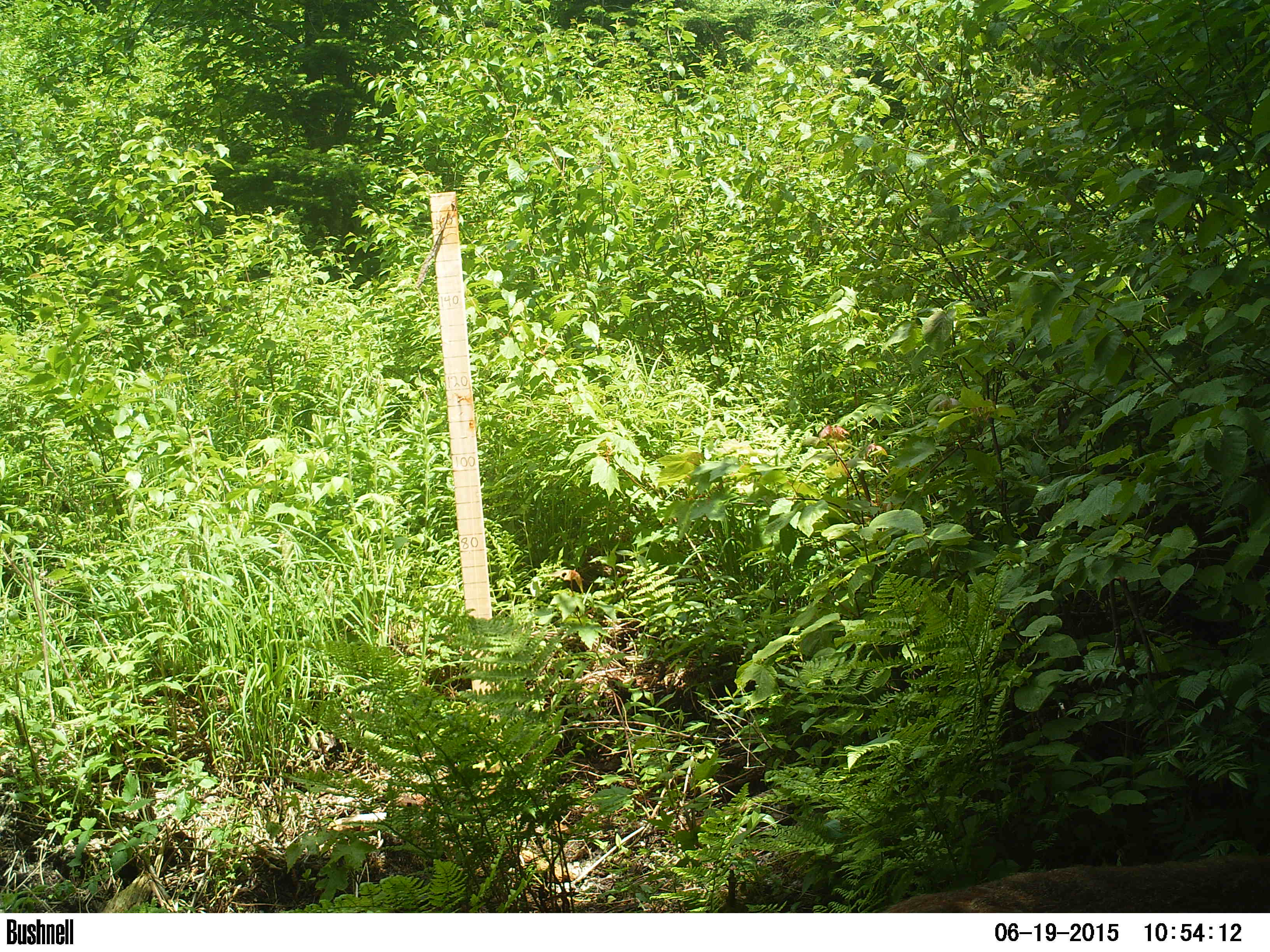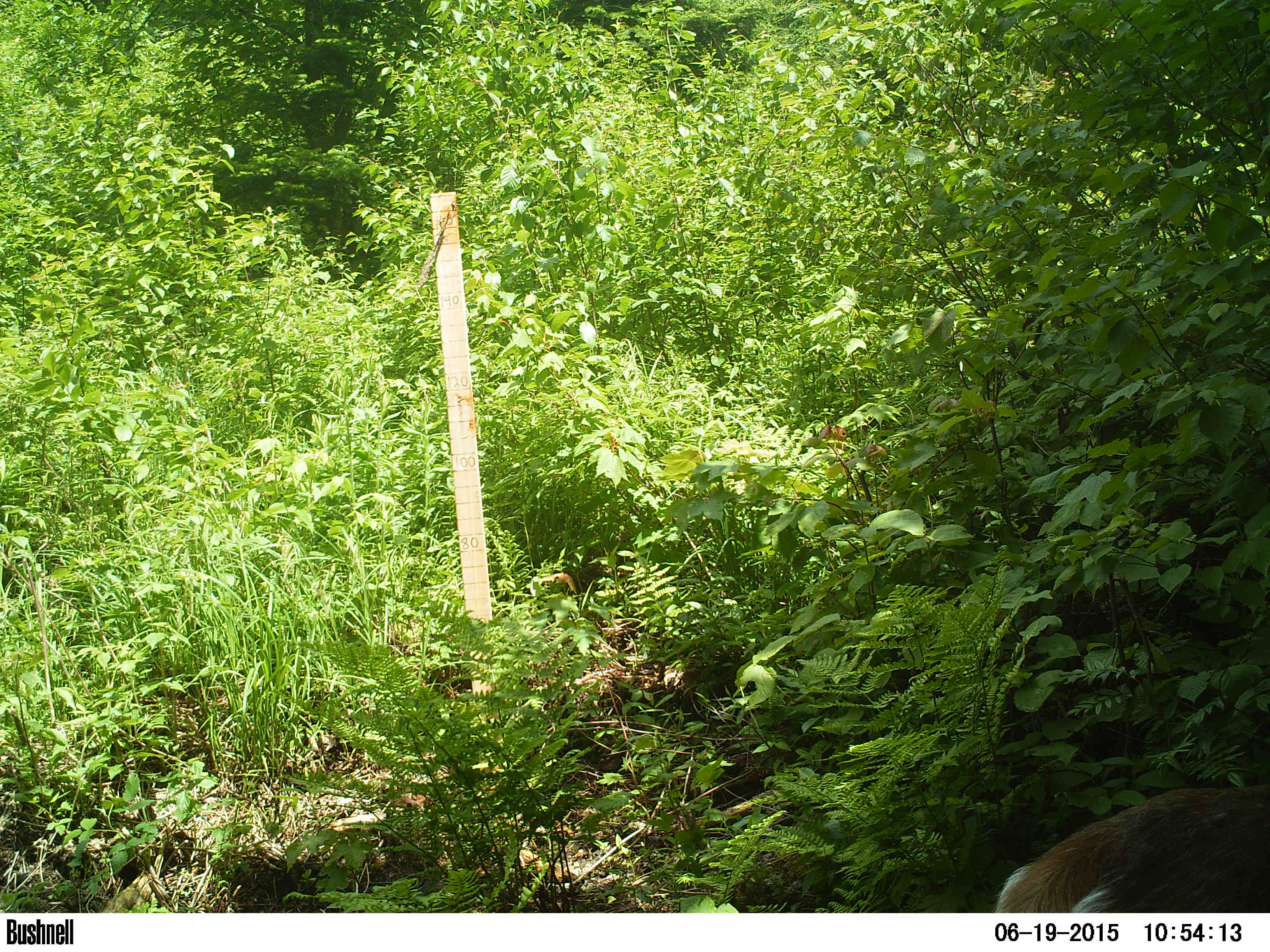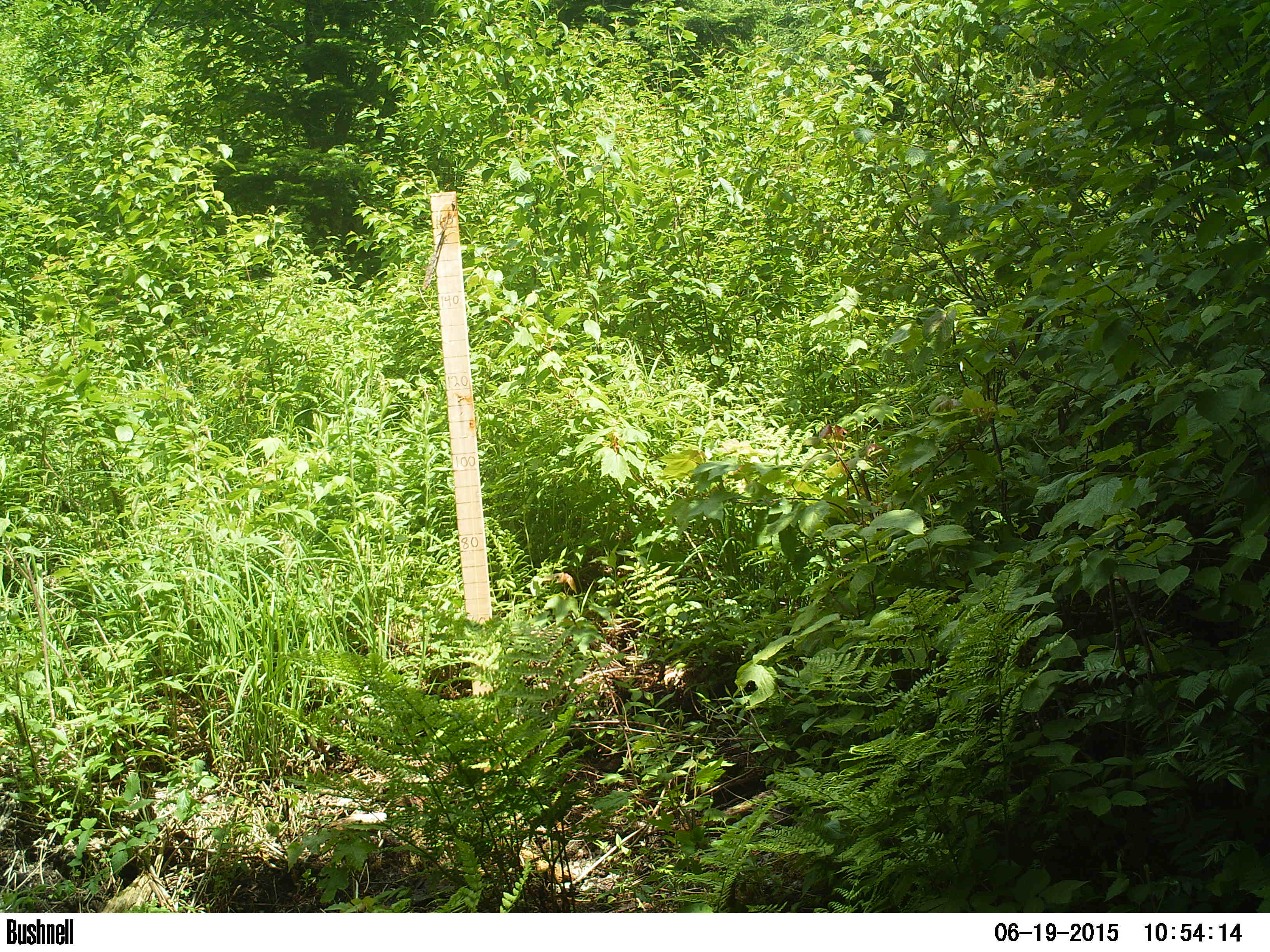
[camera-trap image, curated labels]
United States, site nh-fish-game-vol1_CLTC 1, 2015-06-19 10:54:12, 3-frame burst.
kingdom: Animalia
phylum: Chordata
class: Mammalia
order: Artiodactyla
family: Cervidae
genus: Odocoileus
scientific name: Odocoileus virginianus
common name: white-tailed deer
White-tailed deer (Odocoileus virginianus).